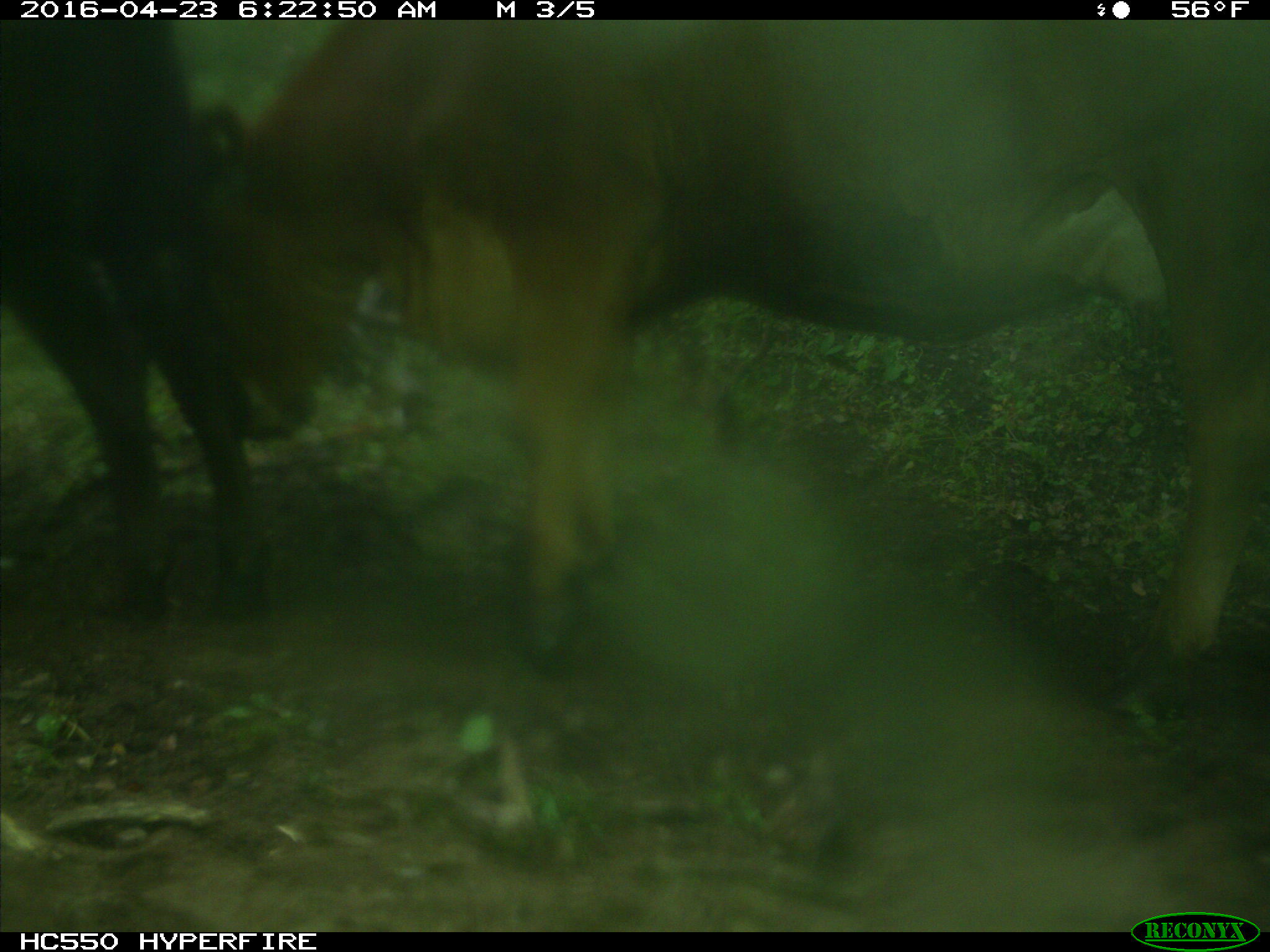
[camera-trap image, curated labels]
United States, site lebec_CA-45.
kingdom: Animalia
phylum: Chordata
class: Mammalia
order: Artiodactyla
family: Bovidae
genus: Bos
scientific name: Bos taurus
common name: domestic cow